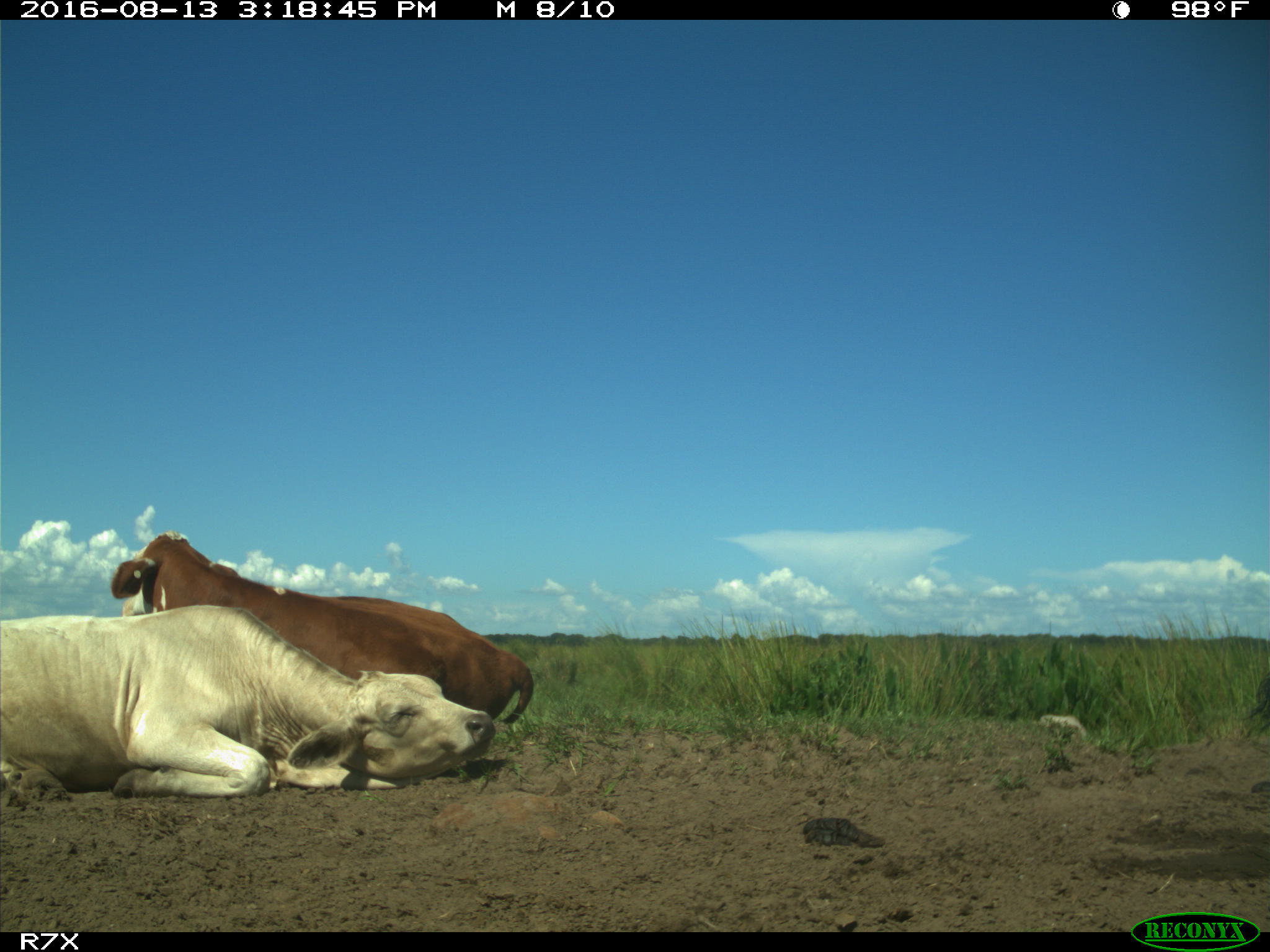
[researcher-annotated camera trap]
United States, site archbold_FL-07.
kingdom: Animalia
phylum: Chordata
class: Mammalia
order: Artiodactyla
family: Bovidae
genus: Bos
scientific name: Bos taurus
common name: domestic cow